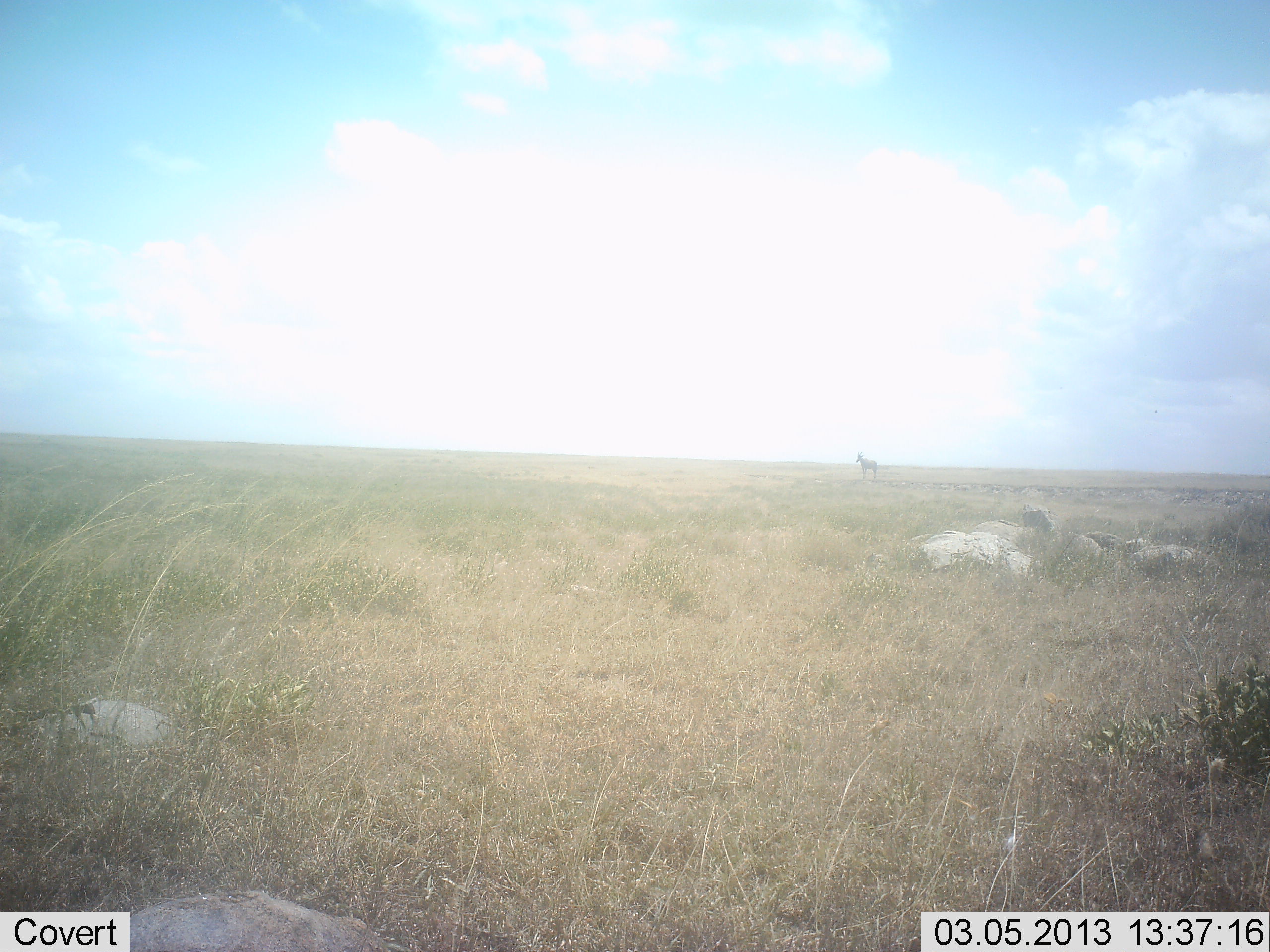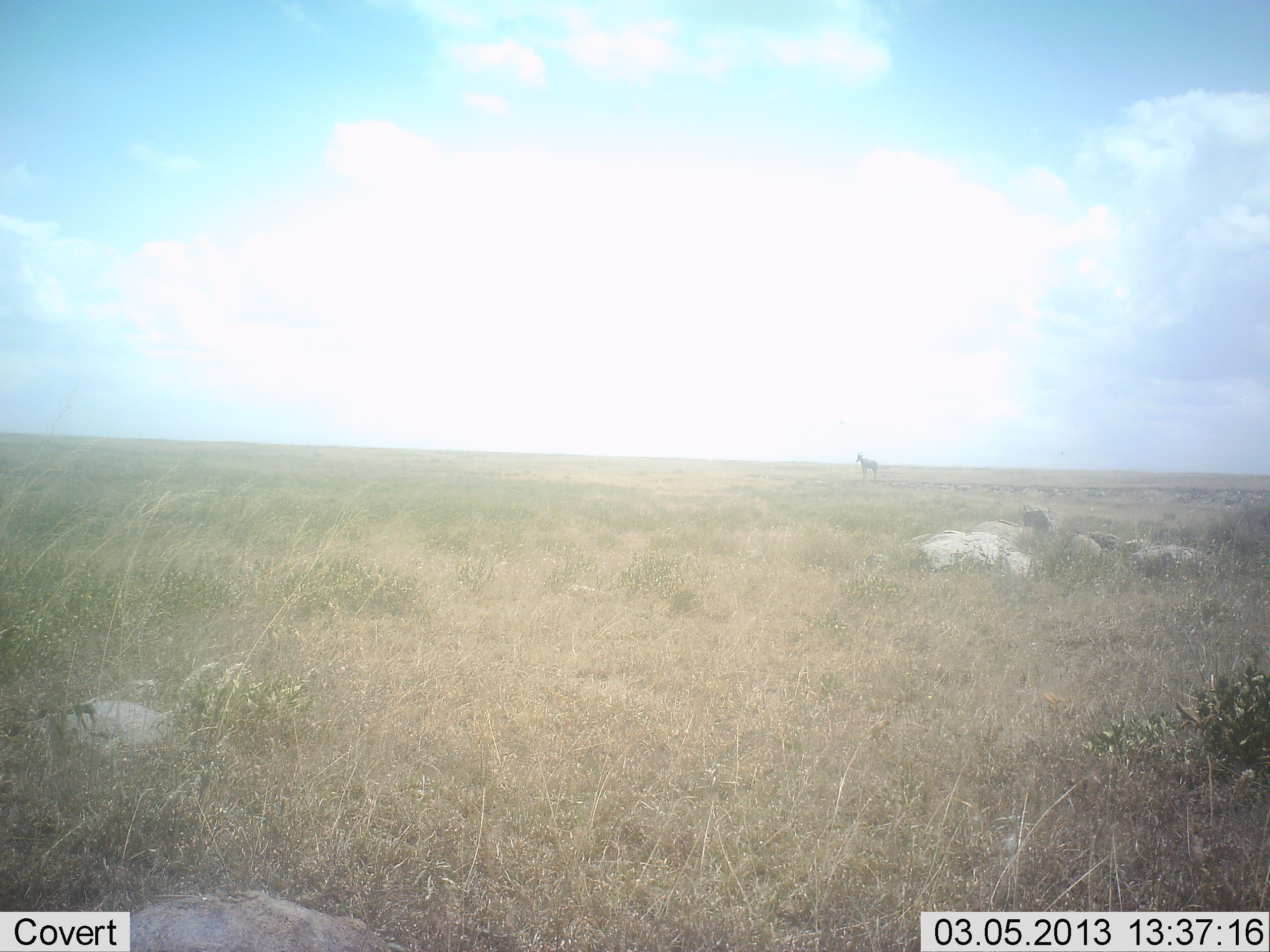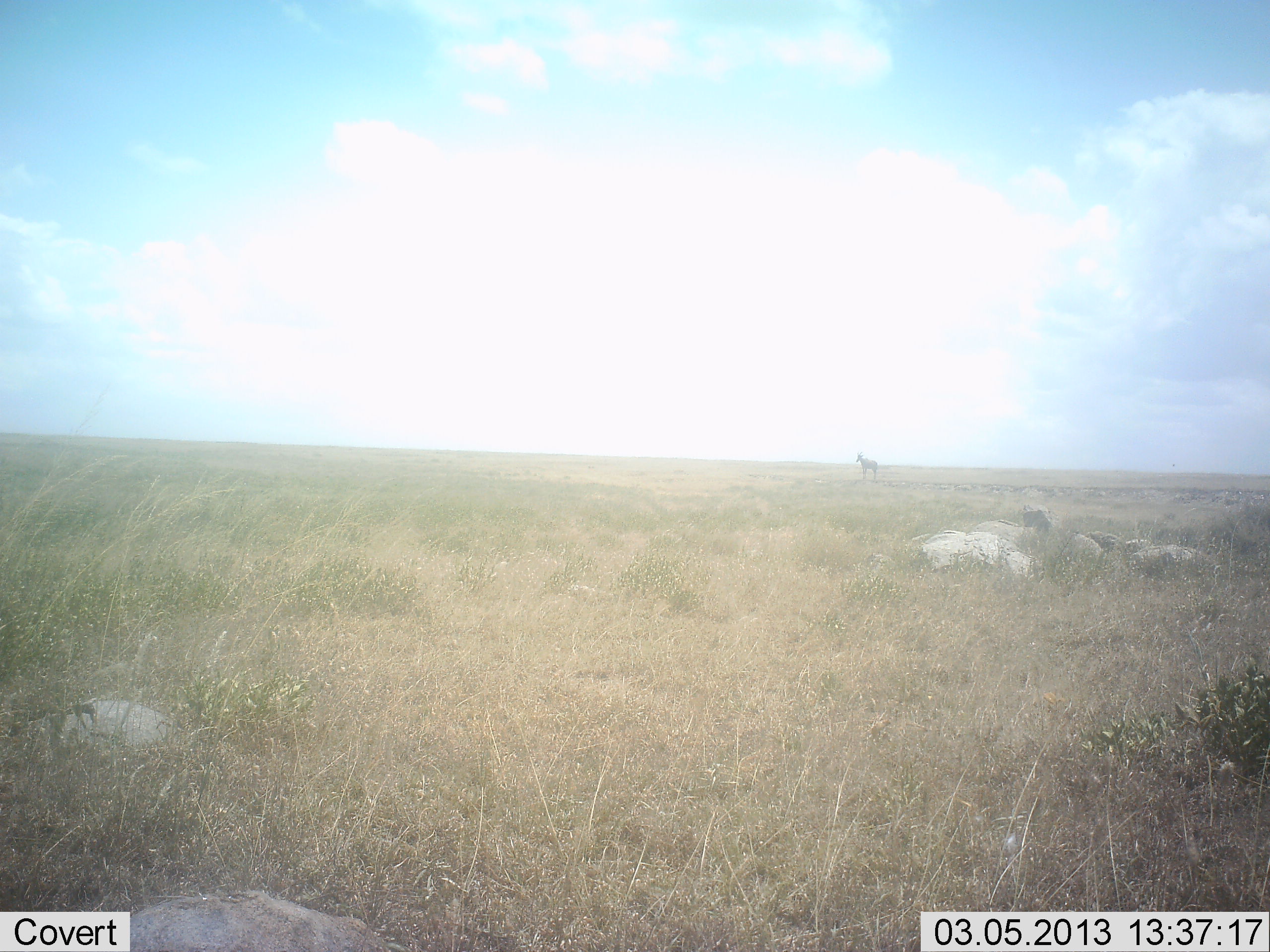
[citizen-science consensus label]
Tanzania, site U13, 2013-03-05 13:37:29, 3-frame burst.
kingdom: Animalia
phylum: Chordata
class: Mammalia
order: Artiodactyla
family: Bovidae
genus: Alcelaphus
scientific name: Alcelaphus buselaphus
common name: hartebeest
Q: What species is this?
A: Hartebeest (Alcelaphus buselaphus).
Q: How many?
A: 1.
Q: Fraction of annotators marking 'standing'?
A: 100%.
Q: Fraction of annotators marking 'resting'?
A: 0%.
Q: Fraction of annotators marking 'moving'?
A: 0%.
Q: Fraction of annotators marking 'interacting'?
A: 0%.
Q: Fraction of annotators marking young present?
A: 0%.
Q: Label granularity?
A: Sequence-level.